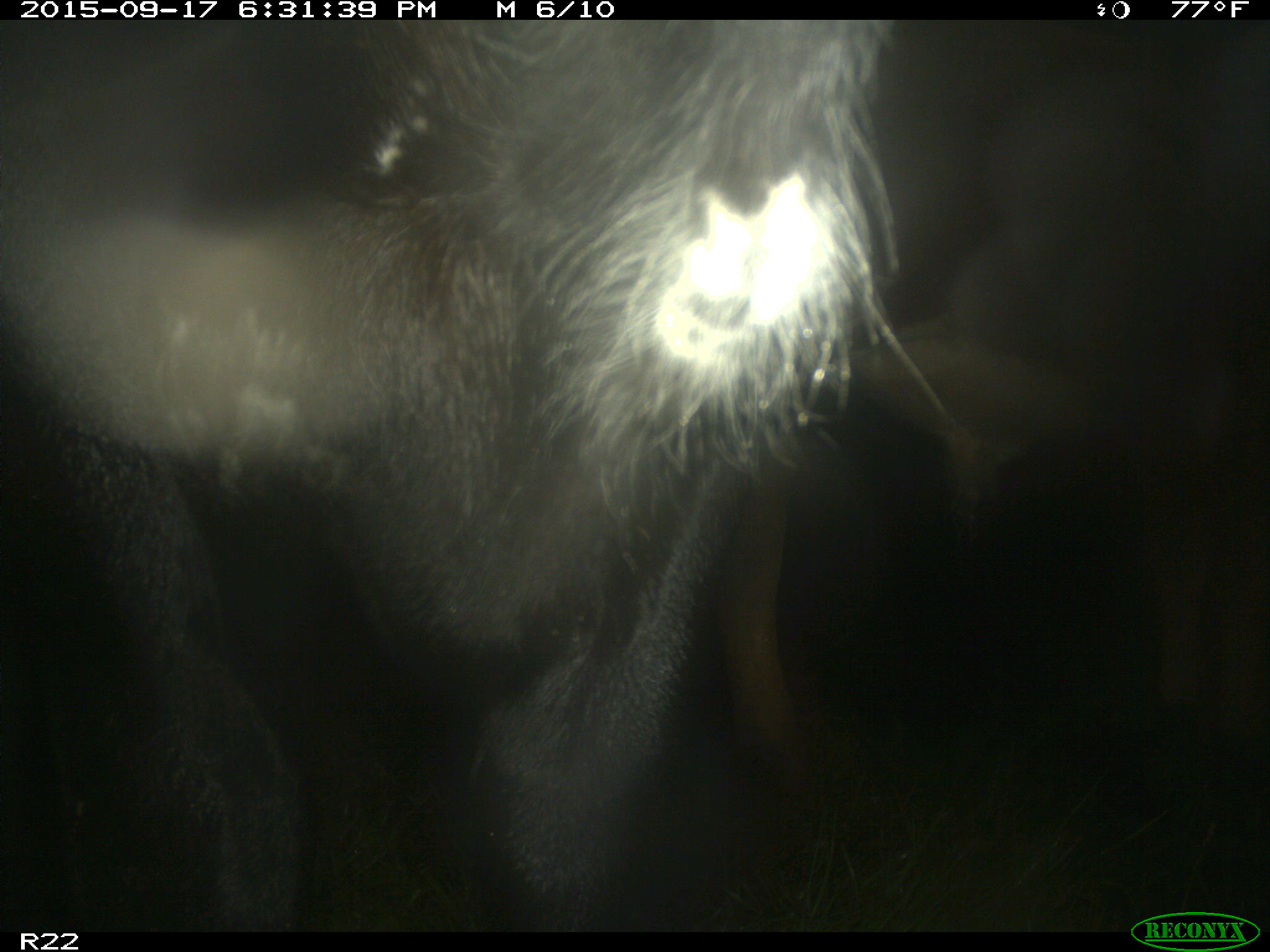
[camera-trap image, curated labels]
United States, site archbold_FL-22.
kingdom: Animalia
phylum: Chordata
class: Mammalia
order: Artiodactyla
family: Bovidae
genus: Bos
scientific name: Bos taurus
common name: domestic cow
Bos taurus (domestic cow).